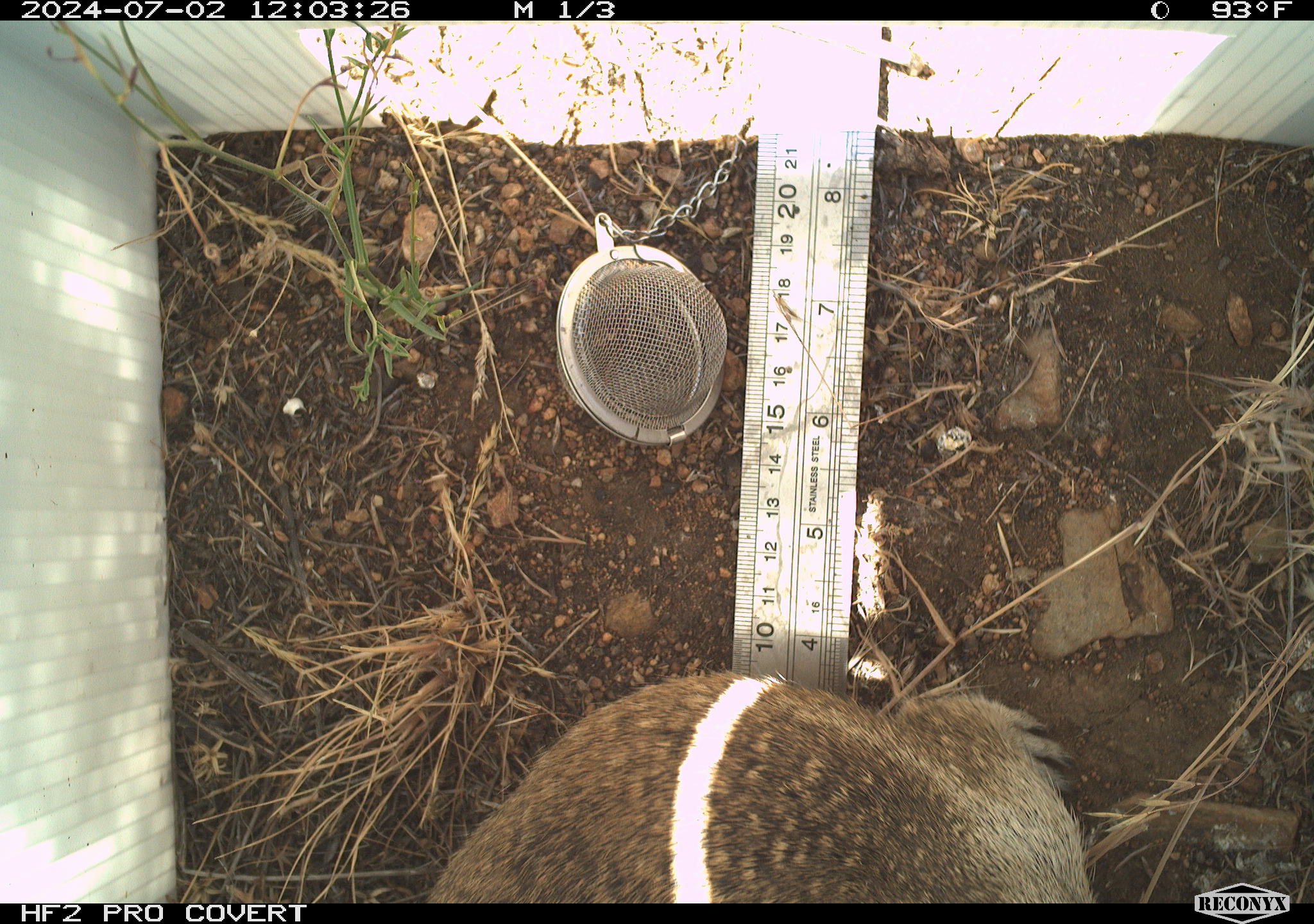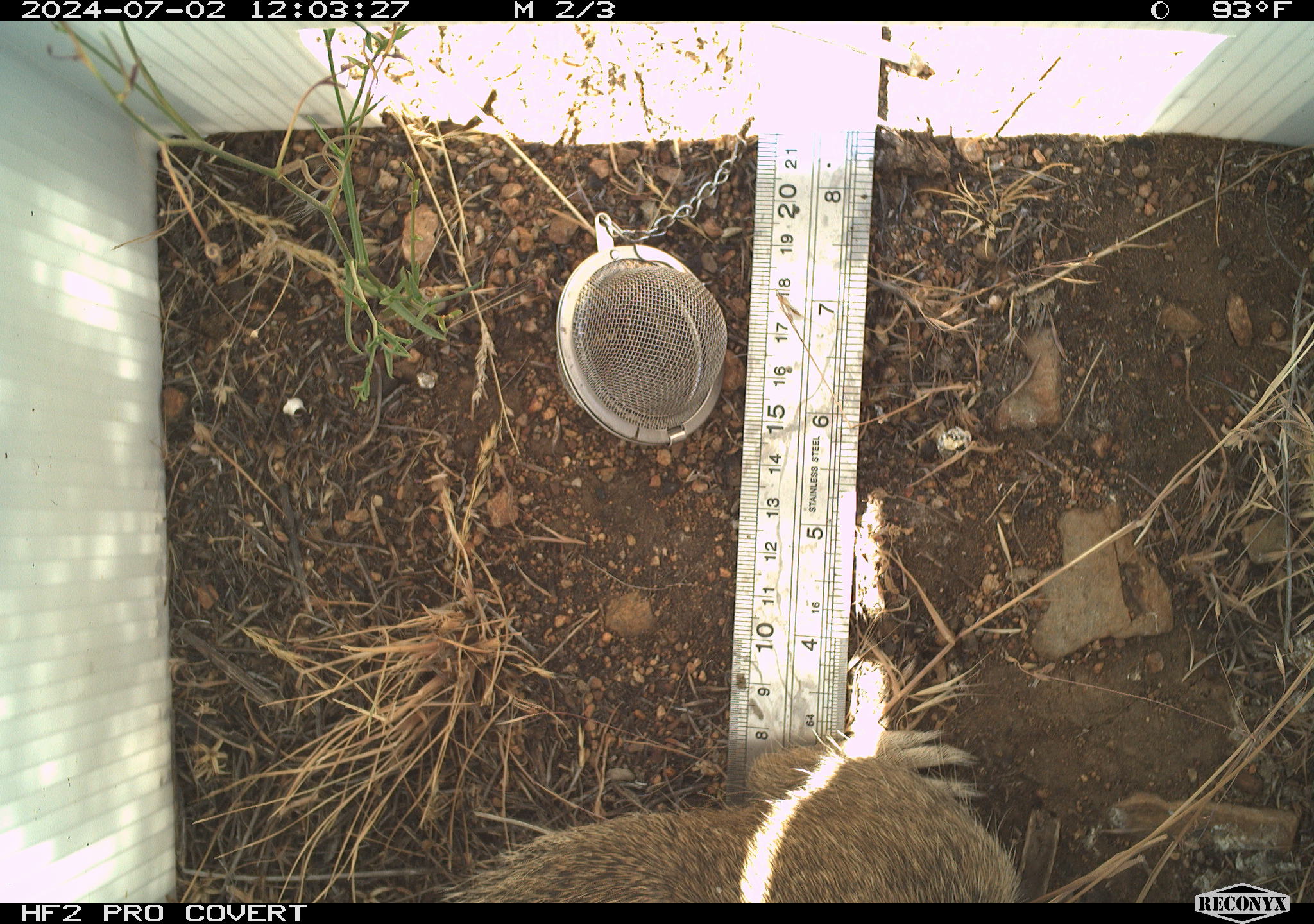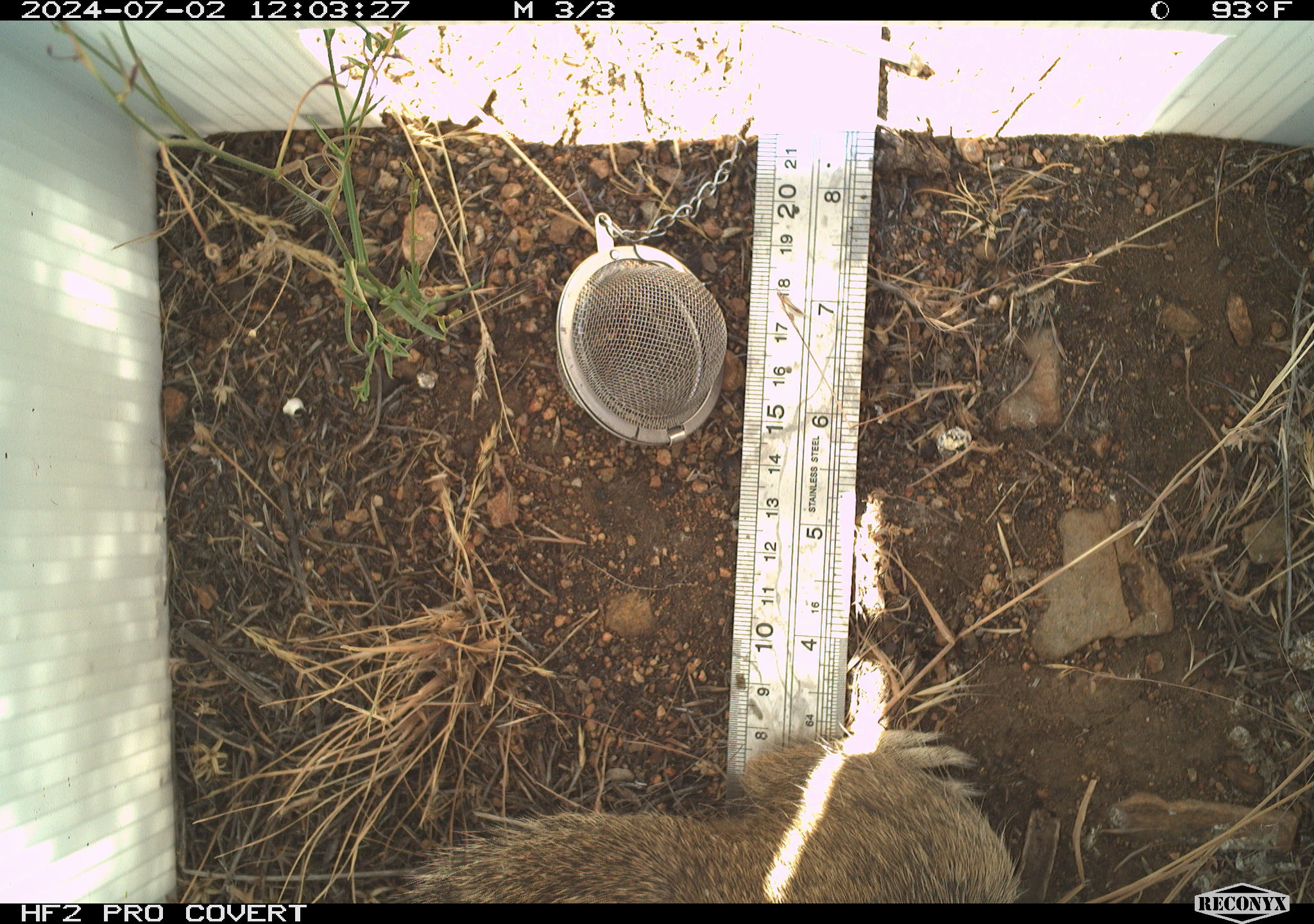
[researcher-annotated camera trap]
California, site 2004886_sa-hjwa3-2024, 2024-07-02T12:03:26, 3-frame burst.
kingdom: Animalia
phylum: Chordata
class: Mammalia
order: Rodentia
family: Sciuridae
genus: Otospermophilus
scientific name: Otospermophilus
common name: north american rock squirrels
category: otospermophilus species